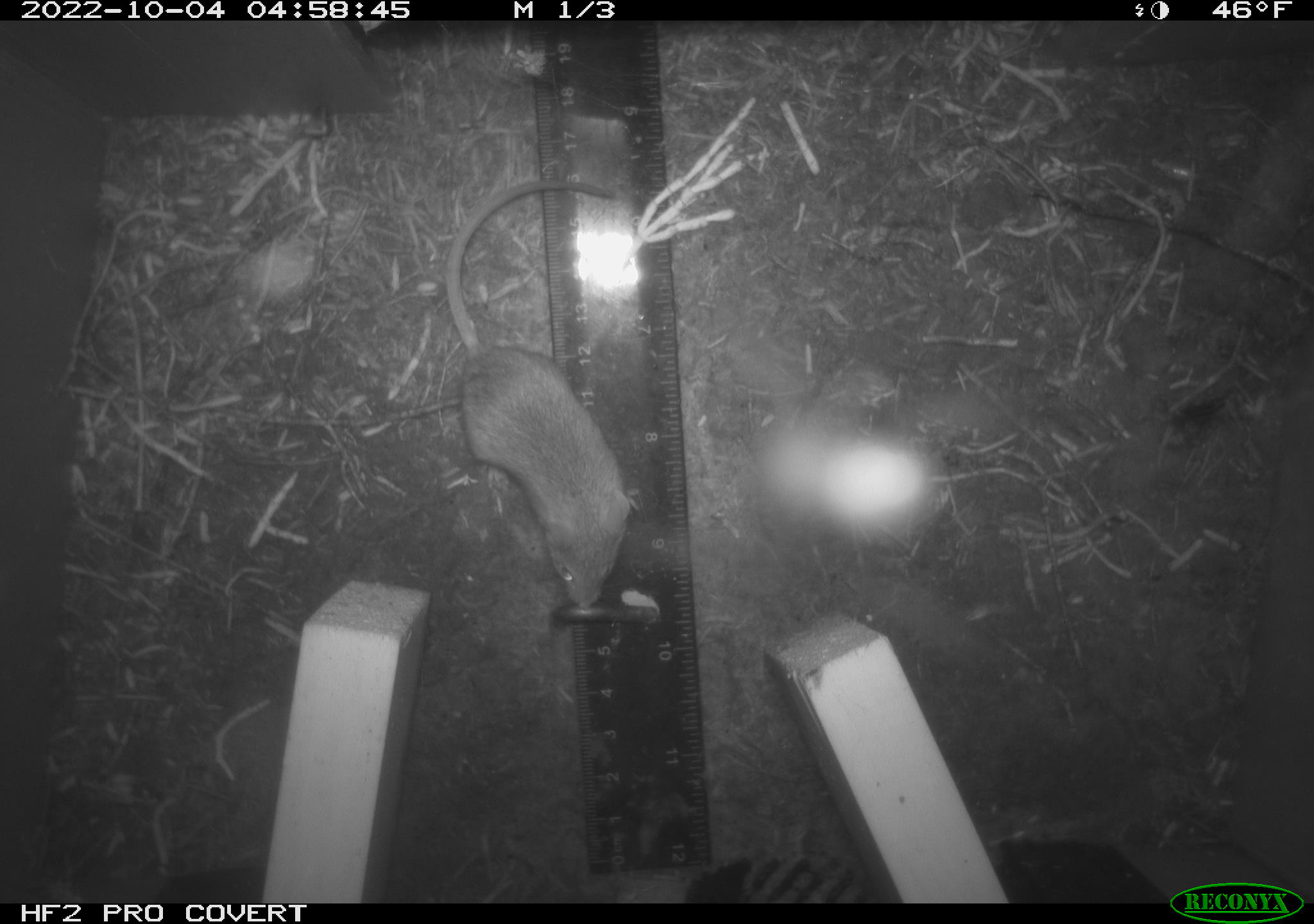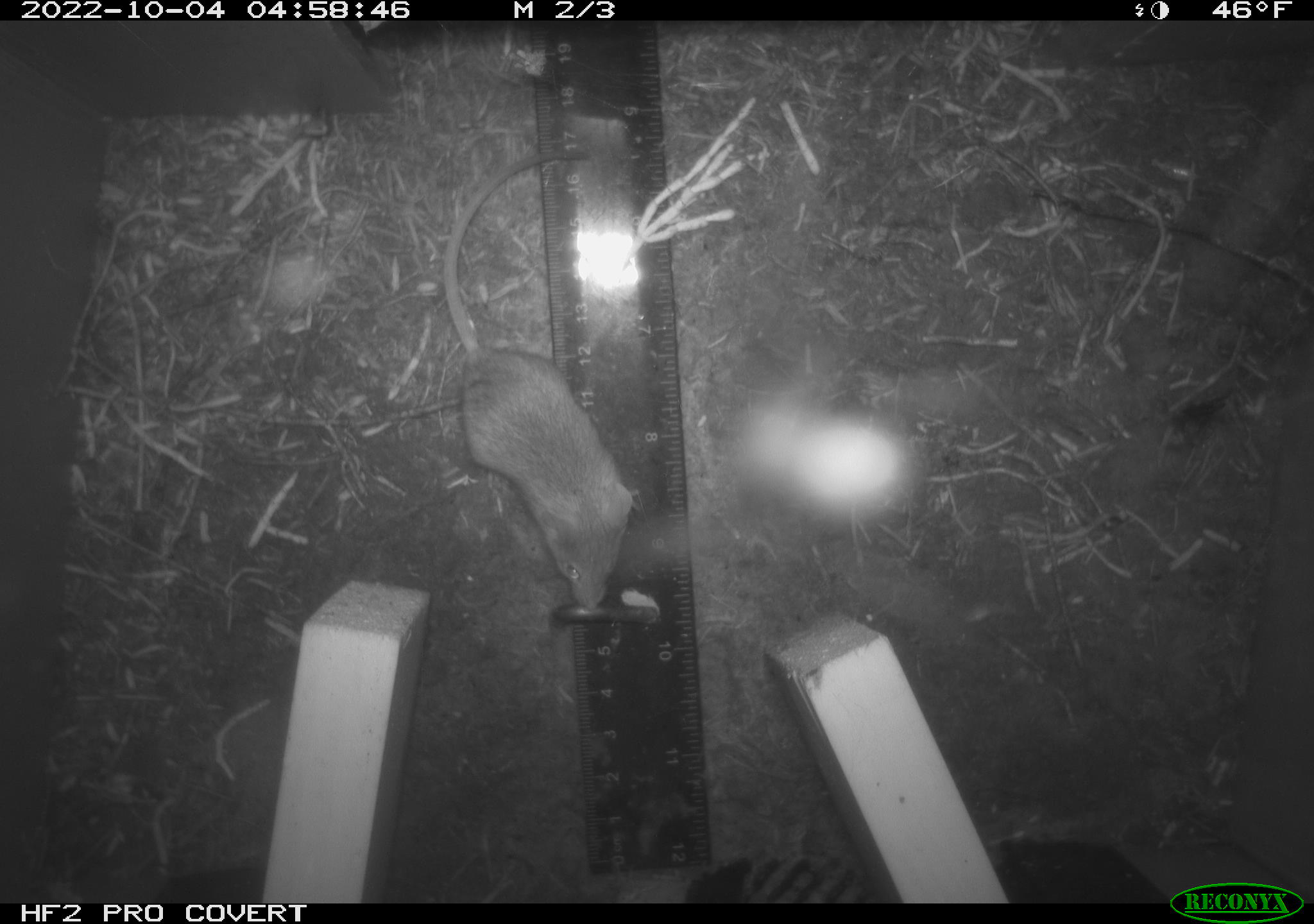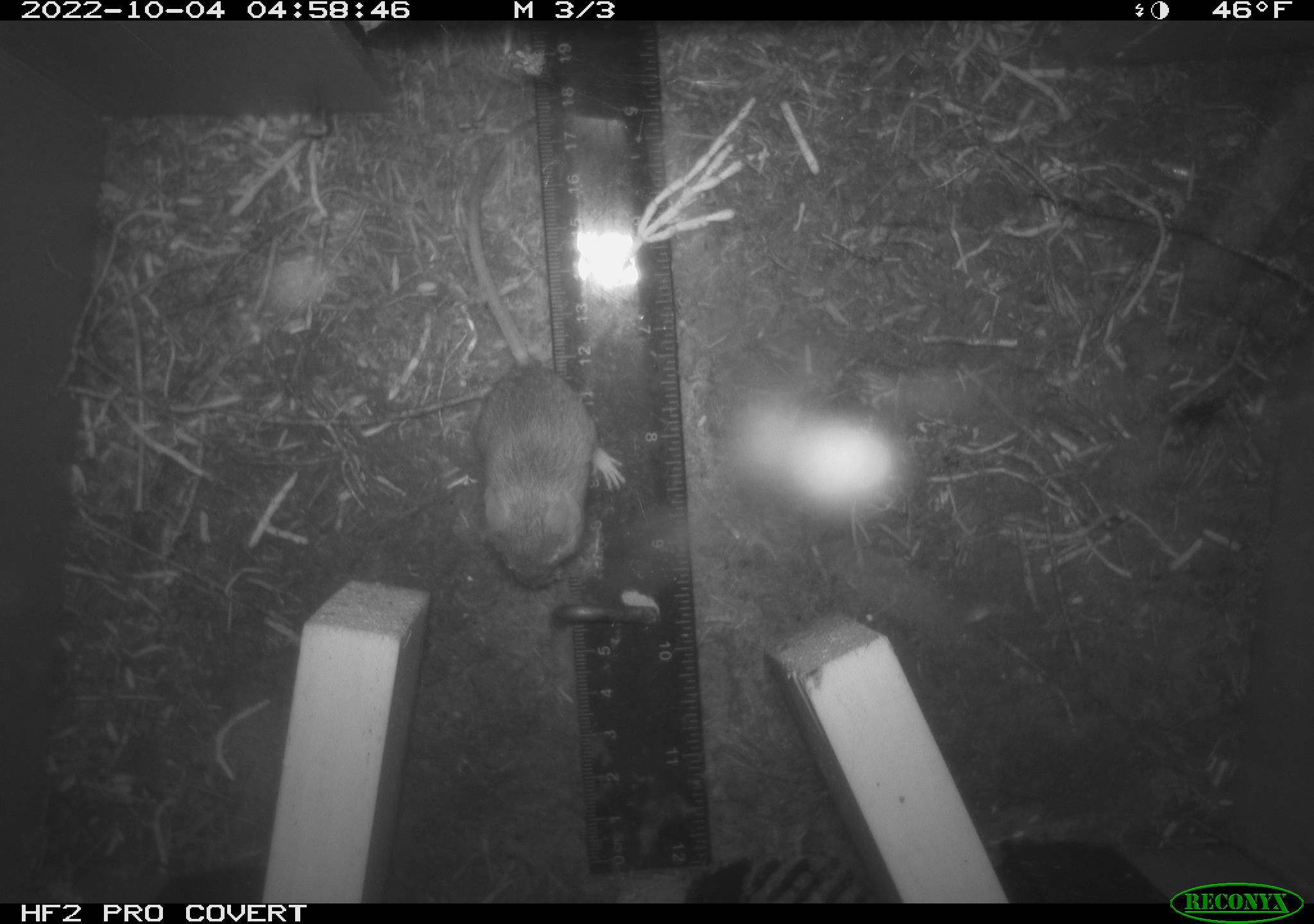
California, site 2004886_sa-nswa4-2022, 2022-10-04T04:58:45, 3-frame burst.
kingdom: Animalia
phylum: Chordata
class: Mammalia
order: Rodentia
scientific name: Rodentia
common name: rodent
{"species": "rodent (Rodentia)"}